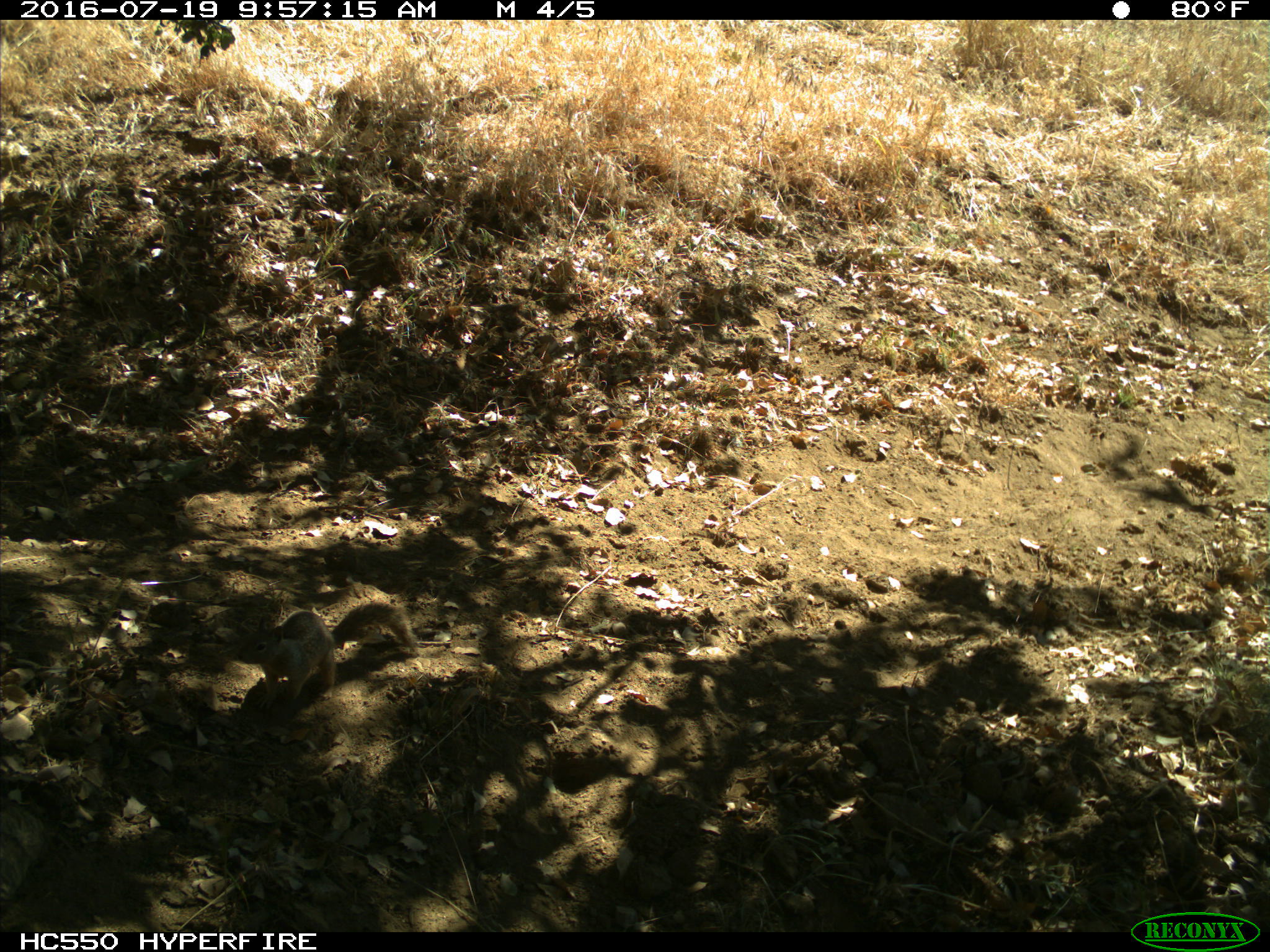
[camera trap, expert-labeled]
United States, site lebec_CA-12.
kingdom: Animalia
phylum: Chordata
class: Mammalia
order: Rodentia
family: Sciuridae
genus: Otospermophilus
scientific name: Otospermophilus beecheyi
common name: california ground squirrel